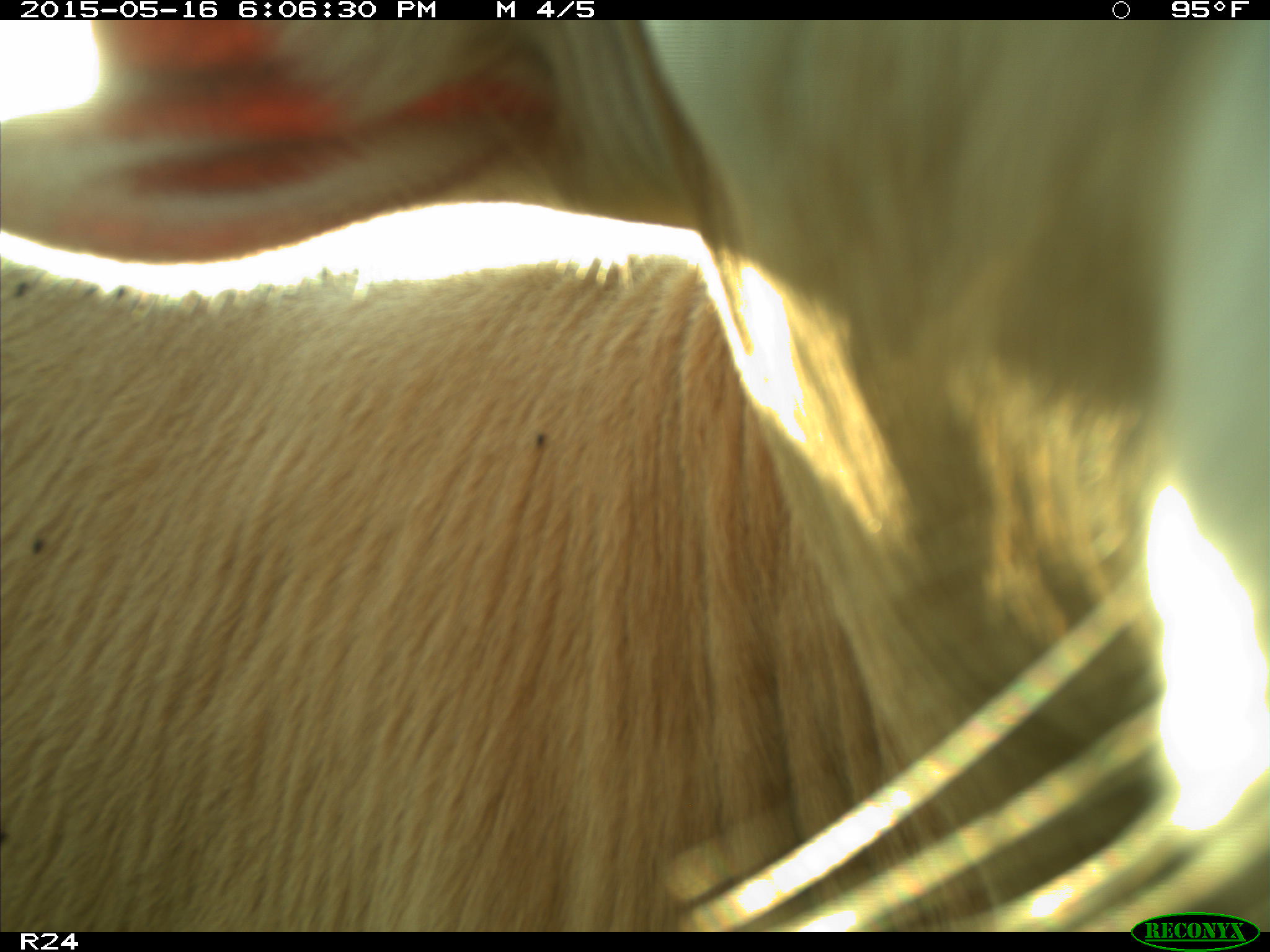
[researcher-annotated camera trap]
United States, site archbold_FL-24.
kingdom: Animalia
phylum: Chordata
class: Mammalia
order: Artiodactyla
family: Bovidae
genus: Bos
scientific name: Bos taurus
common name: domestic cow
Bos taurus (domestic cow).